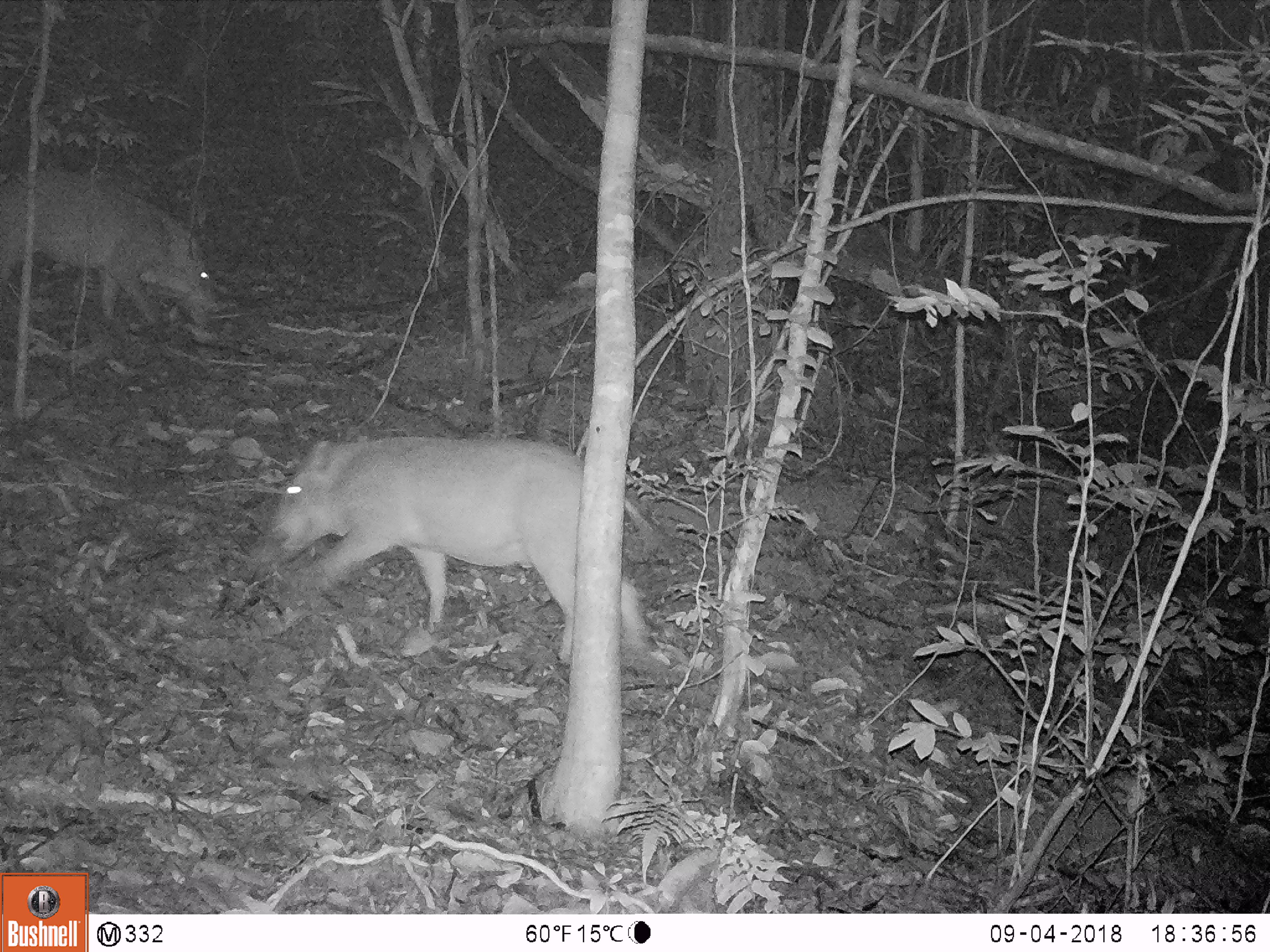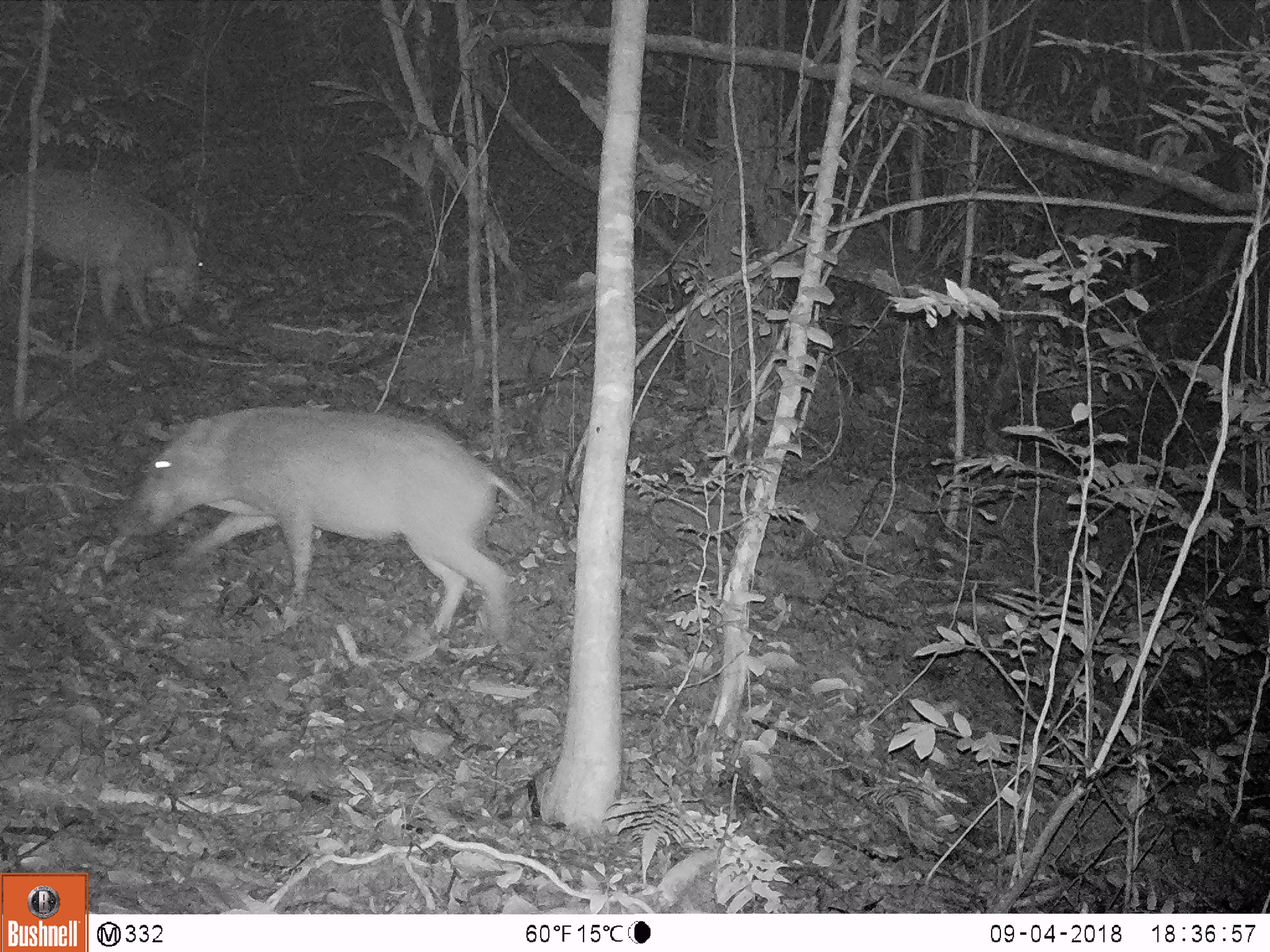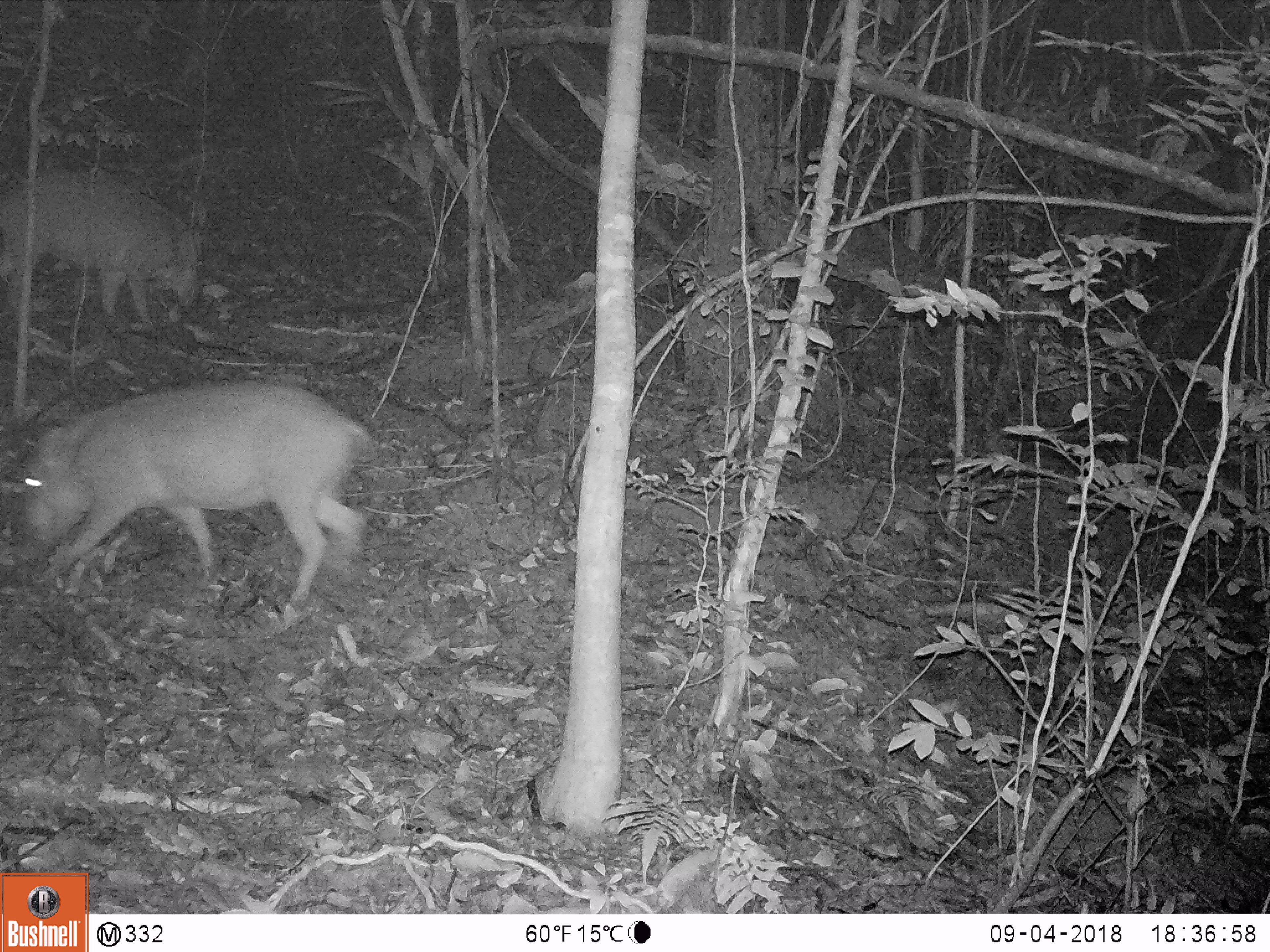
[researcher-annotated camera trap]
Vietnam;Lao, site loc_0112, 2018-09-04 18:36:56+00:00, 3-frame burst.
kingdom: Animalia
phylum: Chordata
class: Mammalia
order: Artiodactyla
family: Suidae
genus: Sus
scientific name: Sus scrofa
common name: eurasian wild pig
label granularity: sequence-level